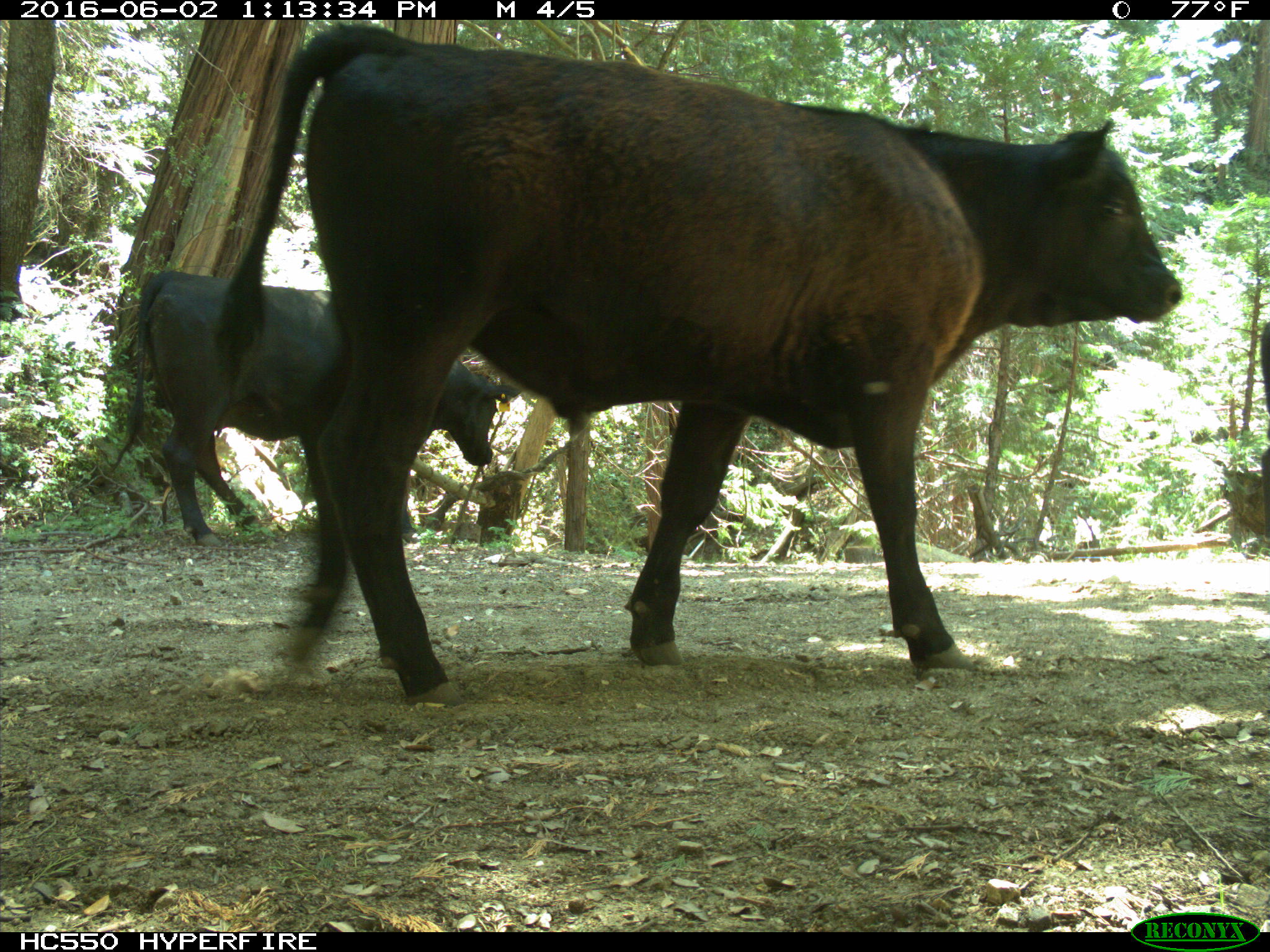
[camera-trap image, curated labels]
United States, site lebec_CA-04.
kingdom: Animalia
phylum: Chordata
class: Mammalia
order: Artiodactyla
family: Bovidae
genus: Bos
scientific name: Bos taurus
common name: domestic cow